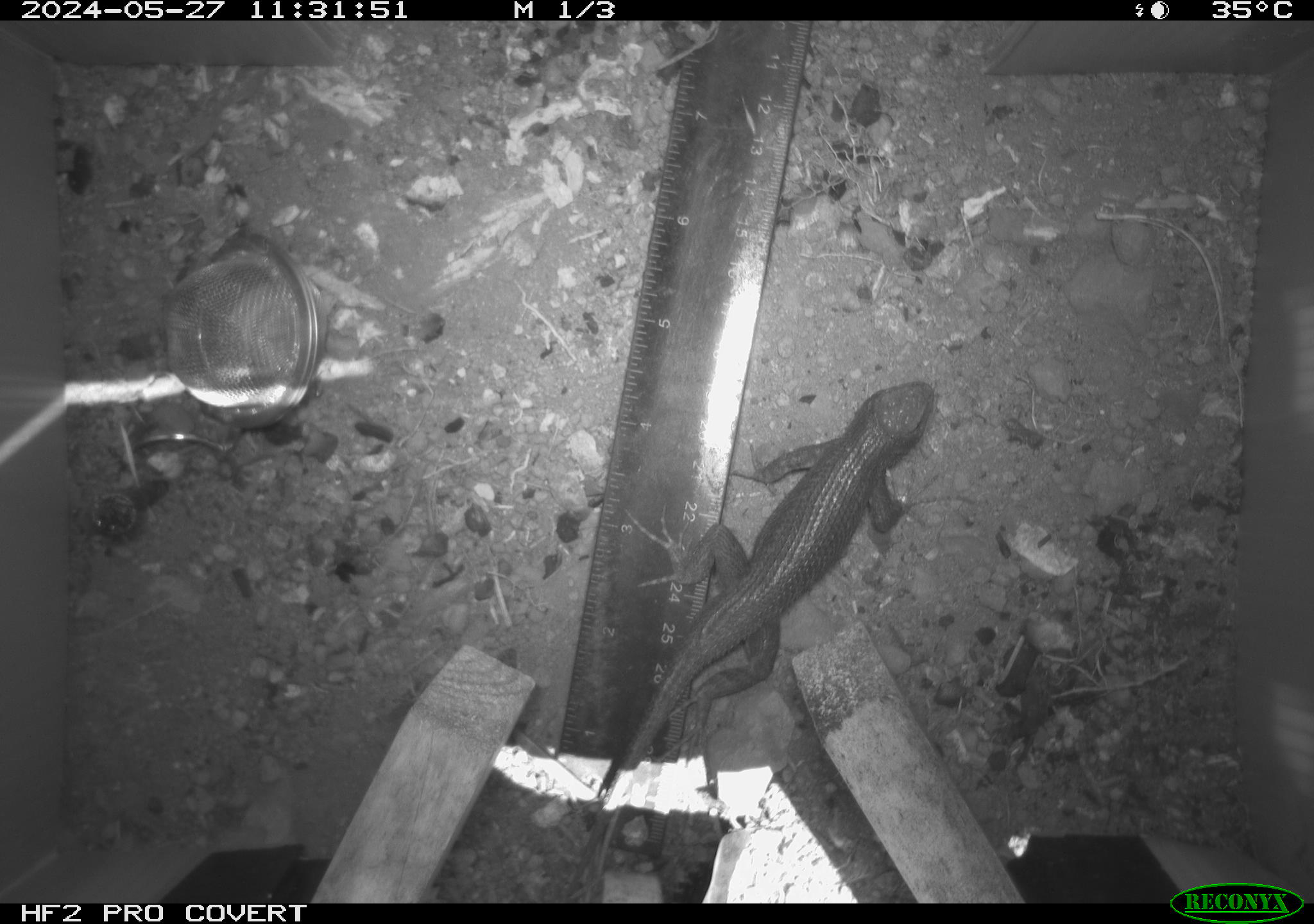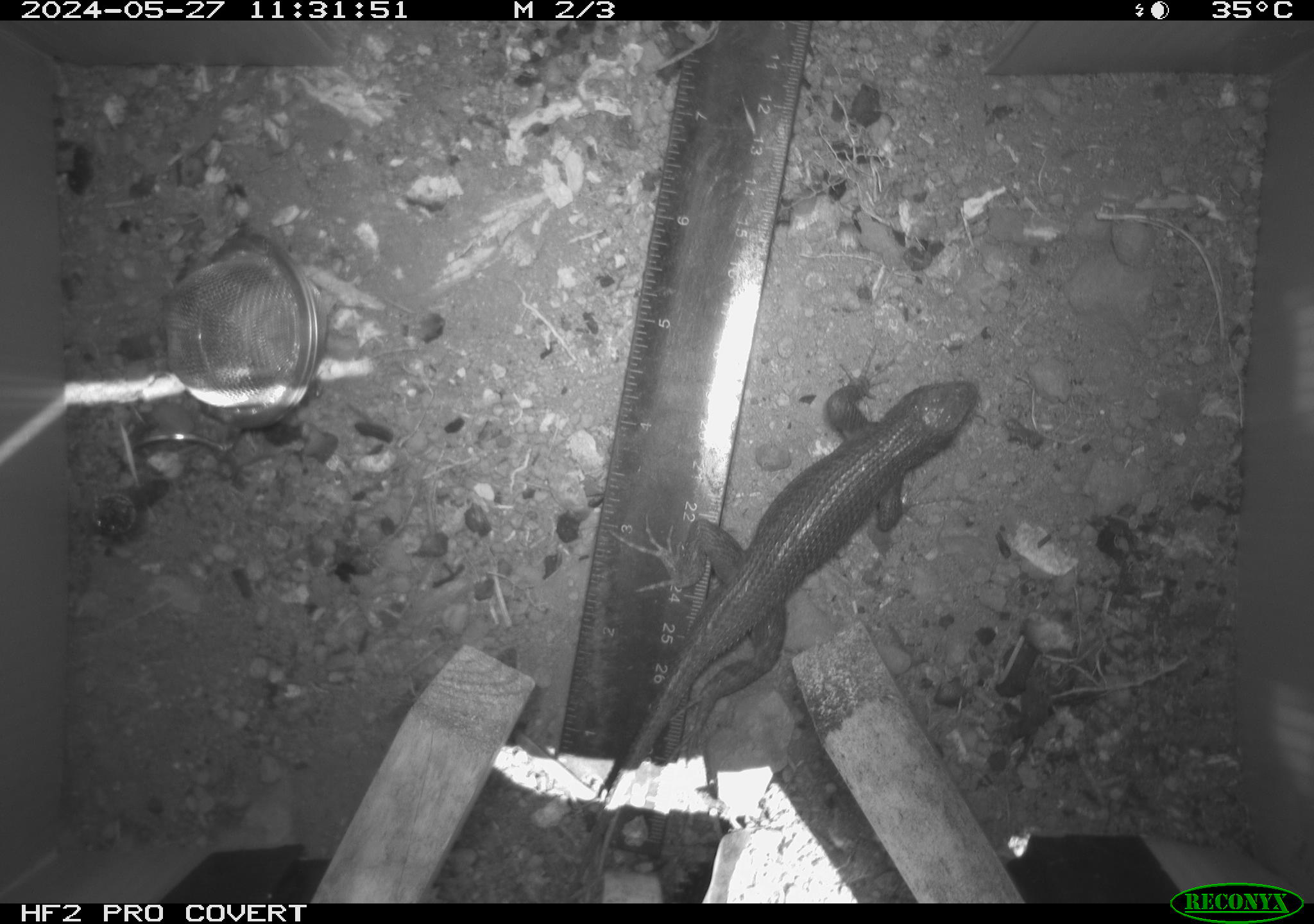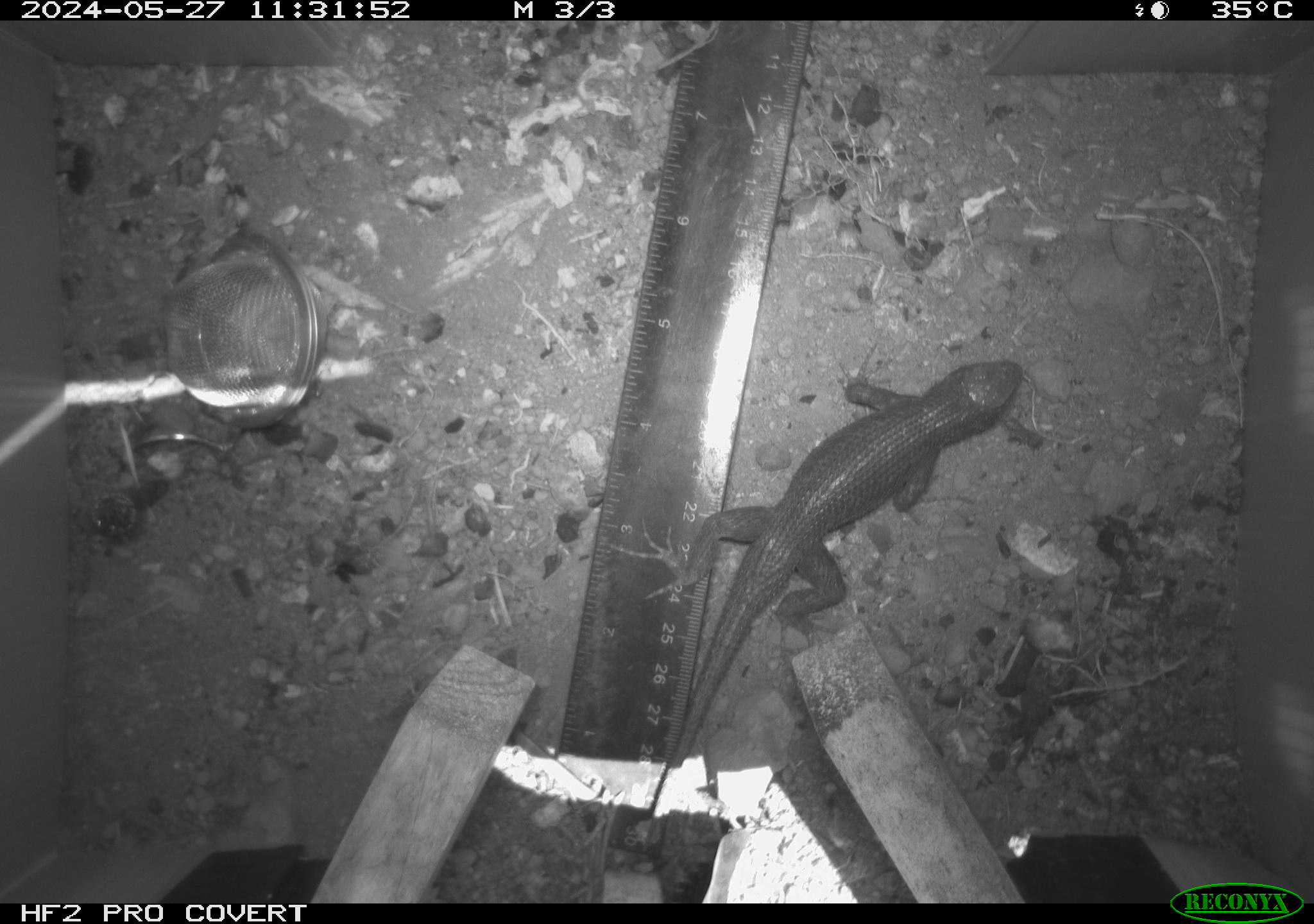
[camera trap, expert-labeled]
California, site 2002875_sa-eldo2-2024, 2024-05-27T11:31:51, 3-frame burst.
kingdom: Animalia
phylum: Chordata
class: Reptilia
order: Squamata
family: Phrynosomatidae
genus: Sceloporus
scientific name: Sceloporus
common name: spiny lizards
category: sceloporus species